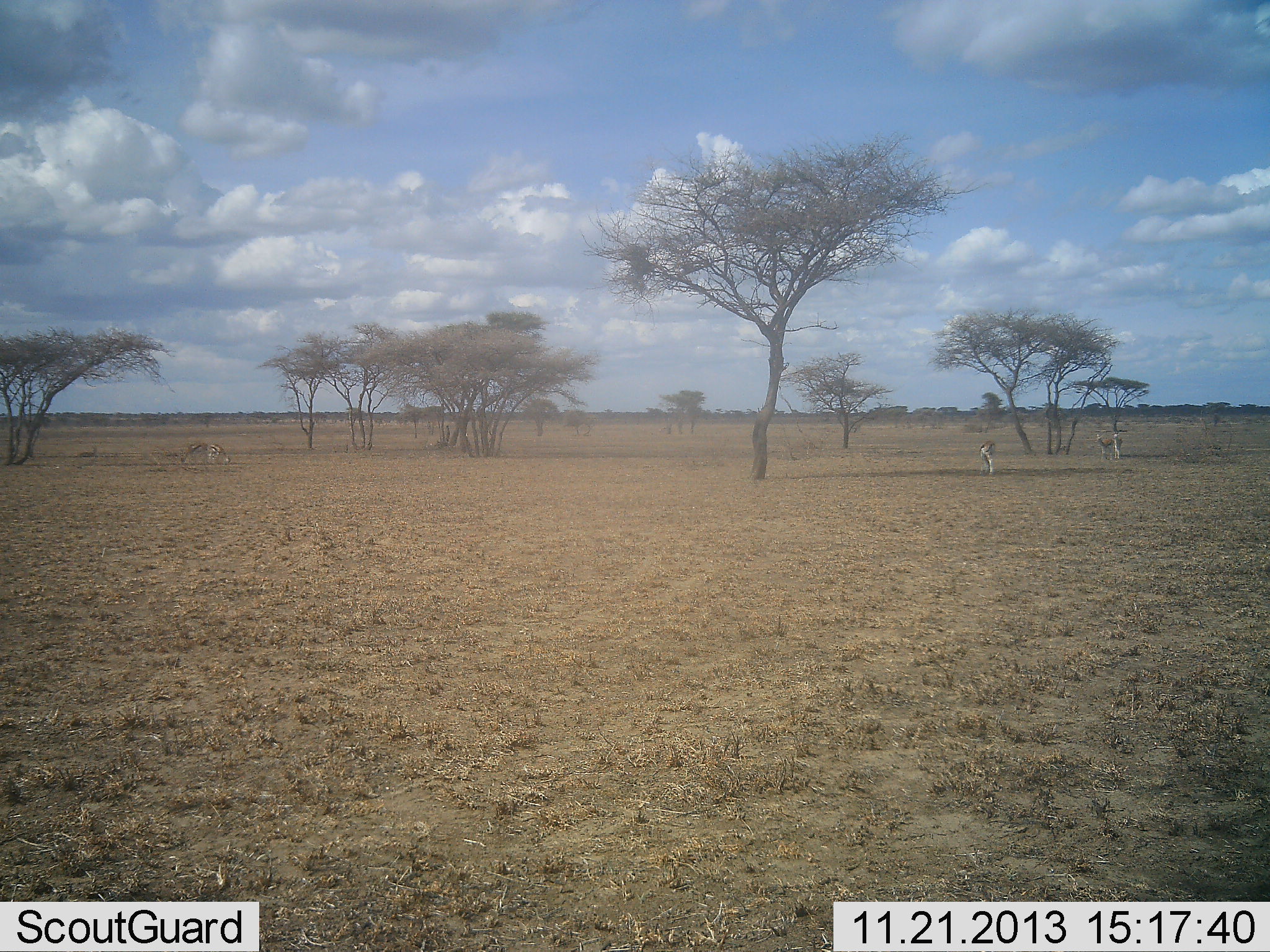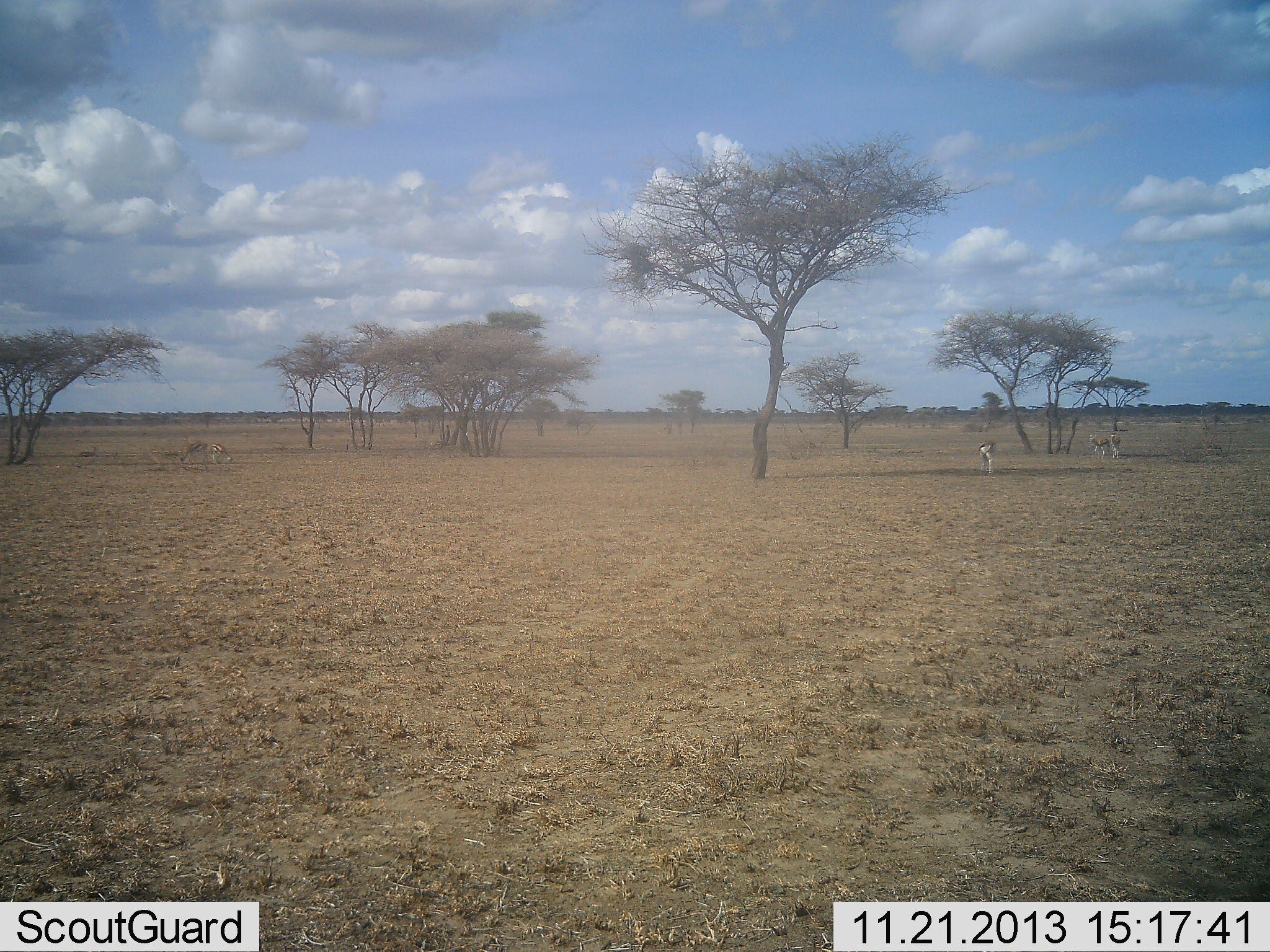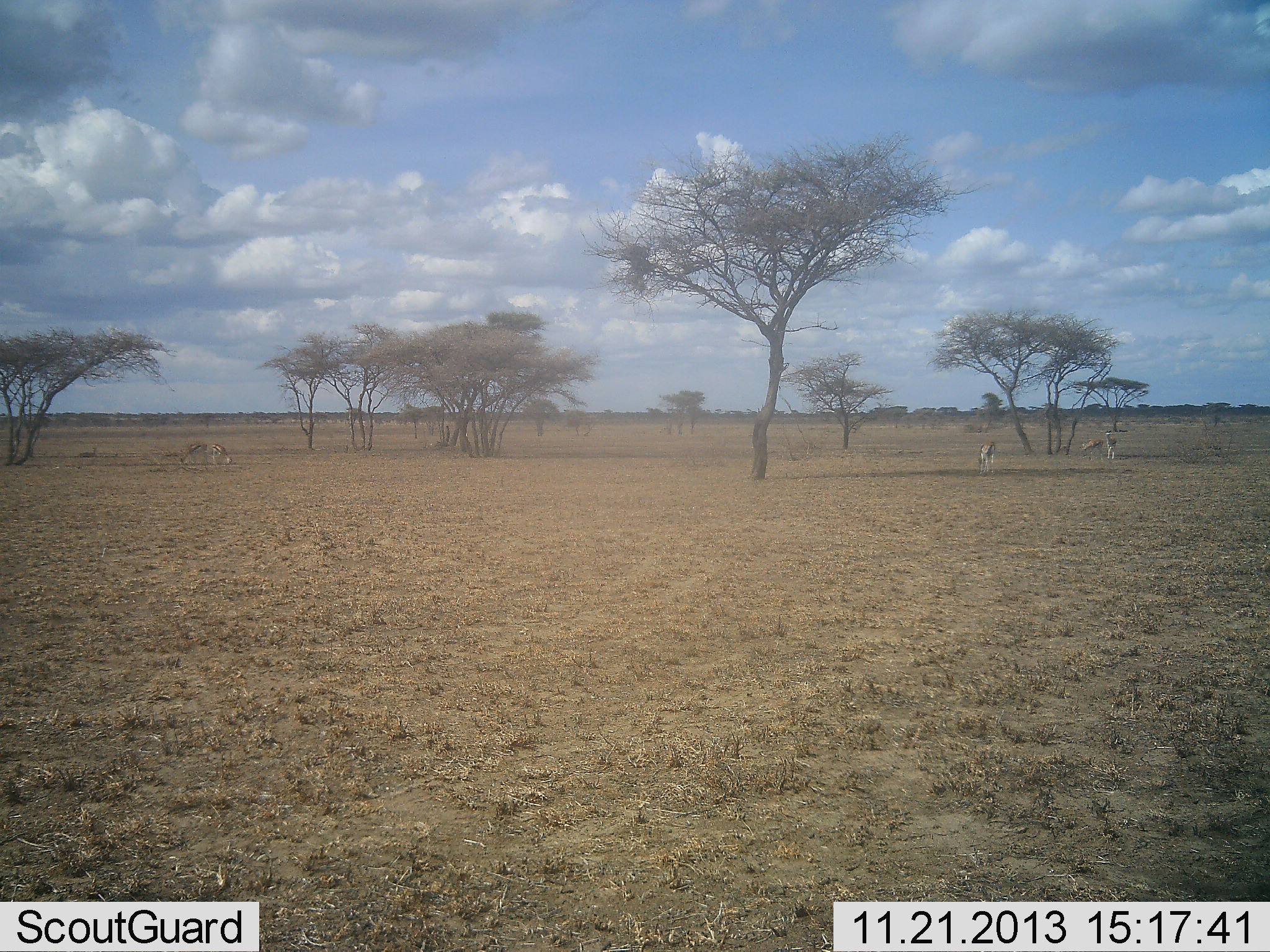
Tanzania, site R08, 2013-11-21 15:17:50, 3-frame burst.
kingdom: Animalia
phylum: Chordata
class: Mammalia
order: Artiodactyla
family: Bovidae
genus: Eudorcas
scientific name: Eudorcas thomsonii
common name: thomson's gazelle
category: gazellethomsons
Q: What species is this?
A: Gazellethomsons (thomson's gazelle) (Eudorcas thomsonii).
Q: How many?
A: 3.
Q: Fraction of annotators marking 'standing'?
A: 50%.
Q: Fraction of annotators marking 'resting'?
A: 0%.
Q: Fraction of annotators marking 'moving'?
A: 40%.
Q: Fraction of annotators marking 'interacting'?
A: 0%.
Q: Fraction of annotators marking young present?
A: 0%.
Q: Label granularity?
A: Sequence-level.